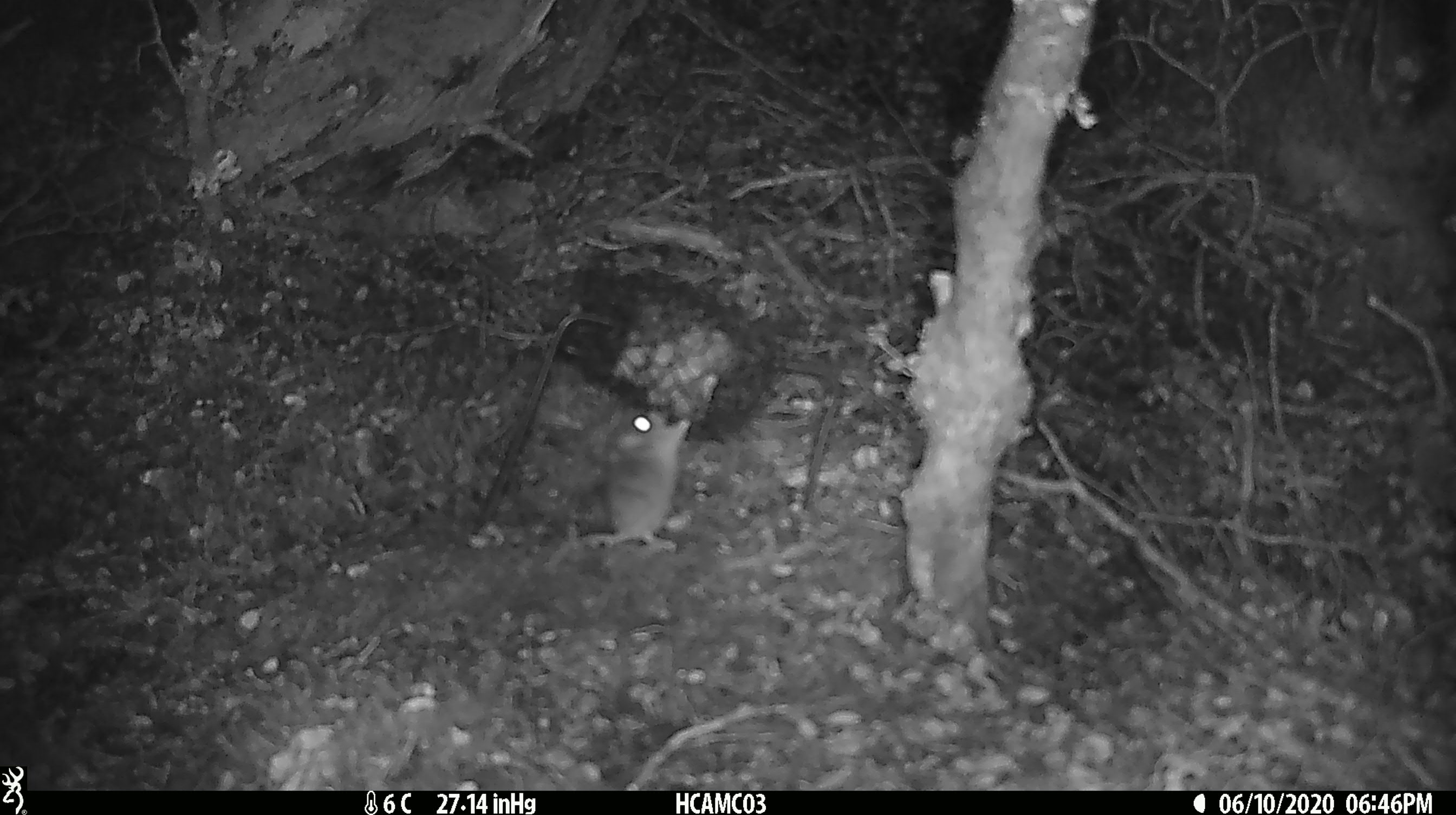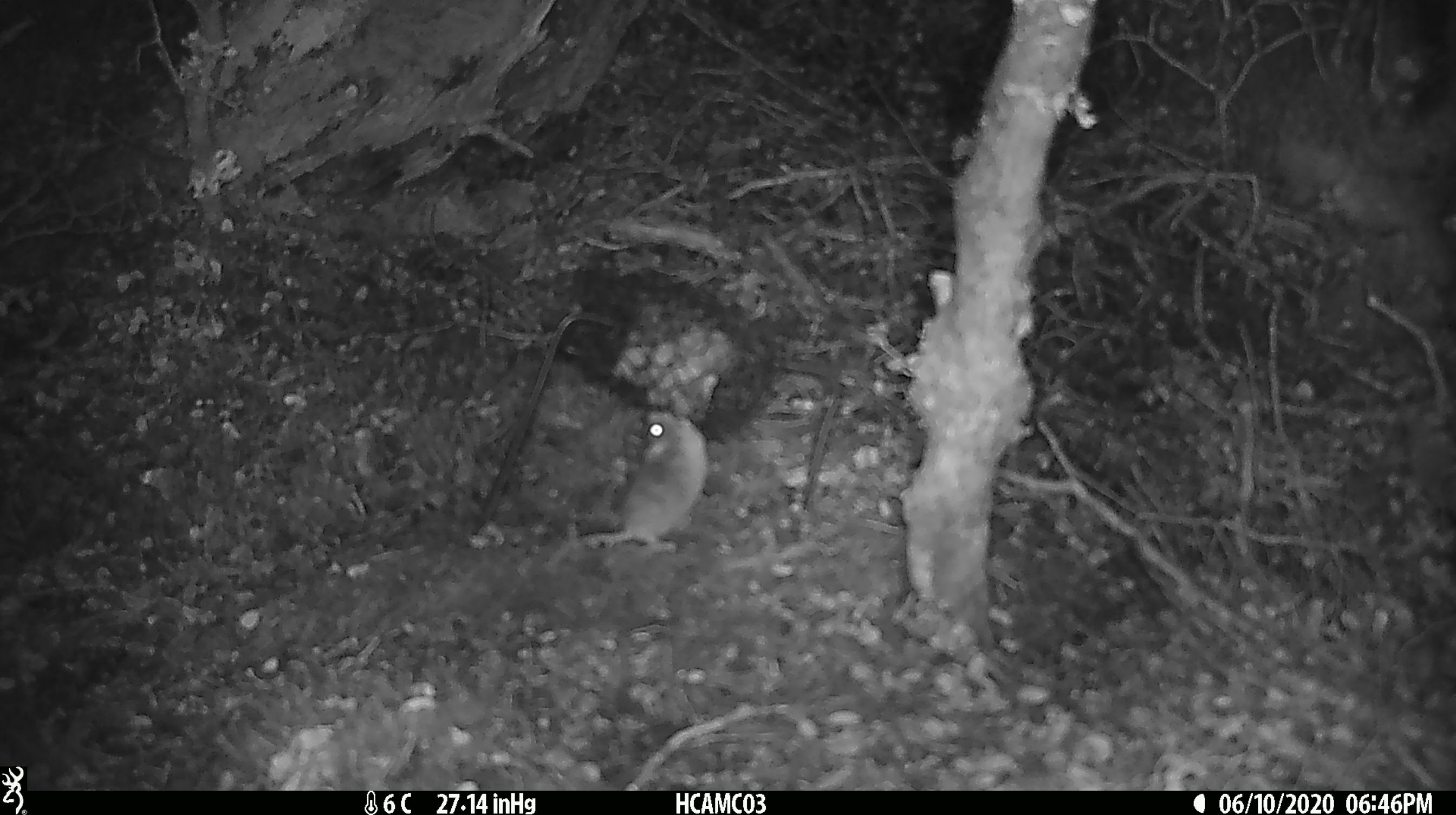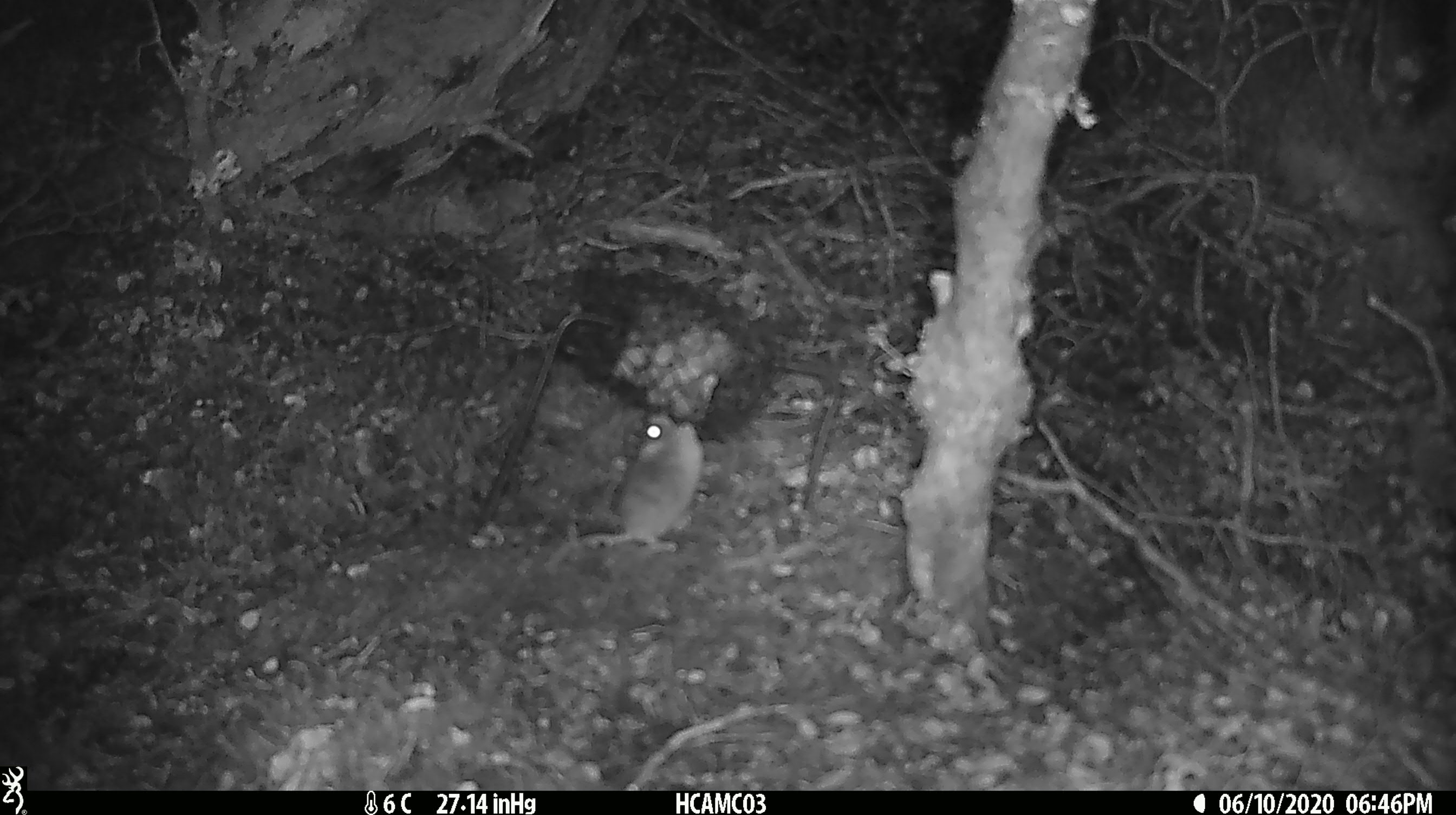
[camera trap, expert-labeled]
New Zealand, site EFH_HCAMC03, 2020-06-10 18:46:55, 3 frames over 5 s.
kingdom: Animalia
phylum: Chordata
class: Mammalia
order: Rodentia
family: Muridae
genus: Mus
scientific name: Mus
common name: mouse